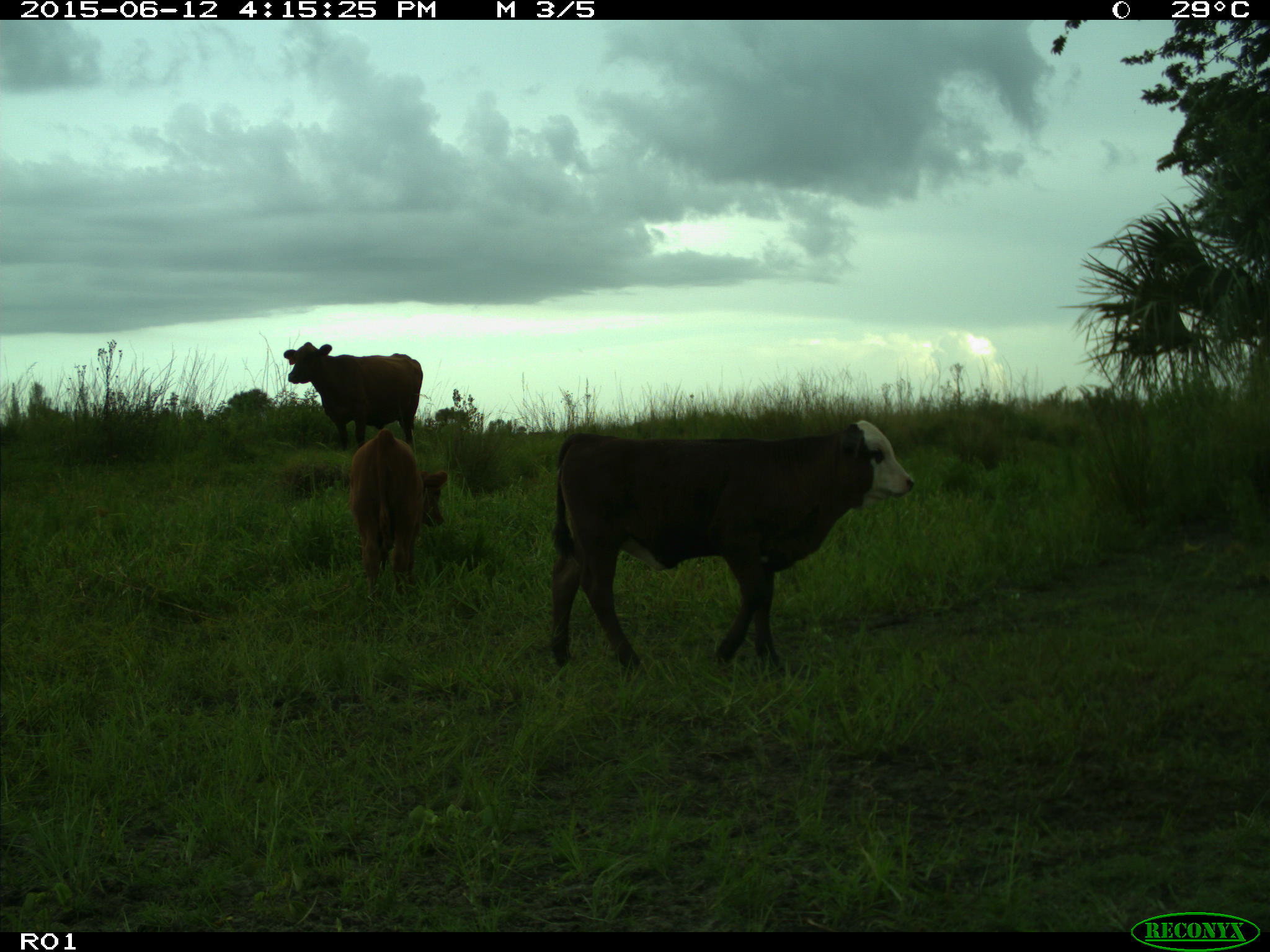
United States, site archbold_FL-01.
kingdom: Animalia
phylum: Chordata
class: Mammalia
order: Artiodactyla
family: Bovidae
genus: Bos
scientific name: Bos taurus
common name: domestic cow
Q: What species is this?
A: Bos taurus (domestic cow).